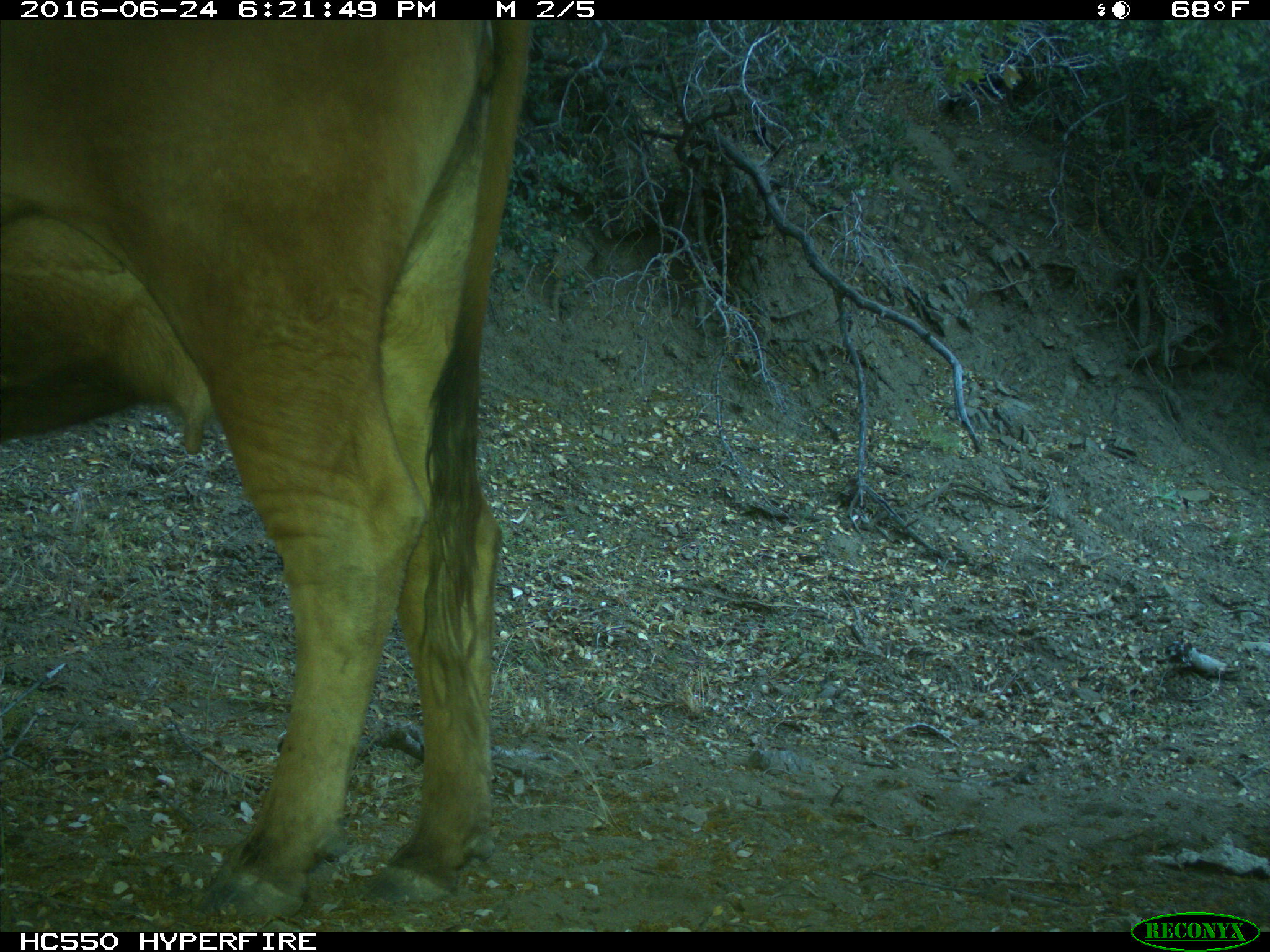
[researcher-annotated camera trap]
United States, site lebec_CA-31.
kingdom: Animalia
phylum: Chordata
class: Mammalia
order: Artiodactyla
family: Bovidae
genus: Bos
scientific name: Bos taurus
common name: domestic cow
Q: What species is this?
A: Bos taurus (domestic cow).